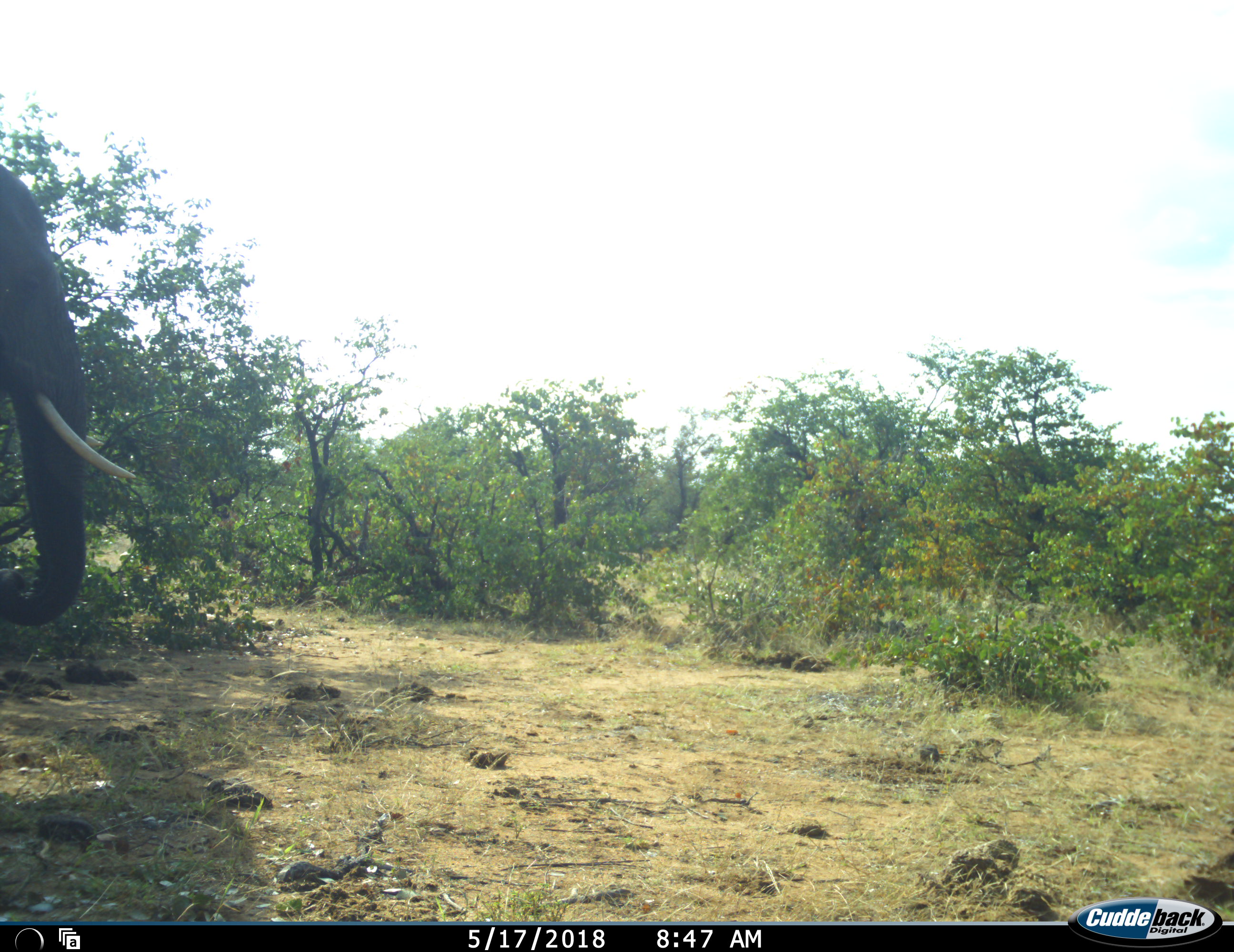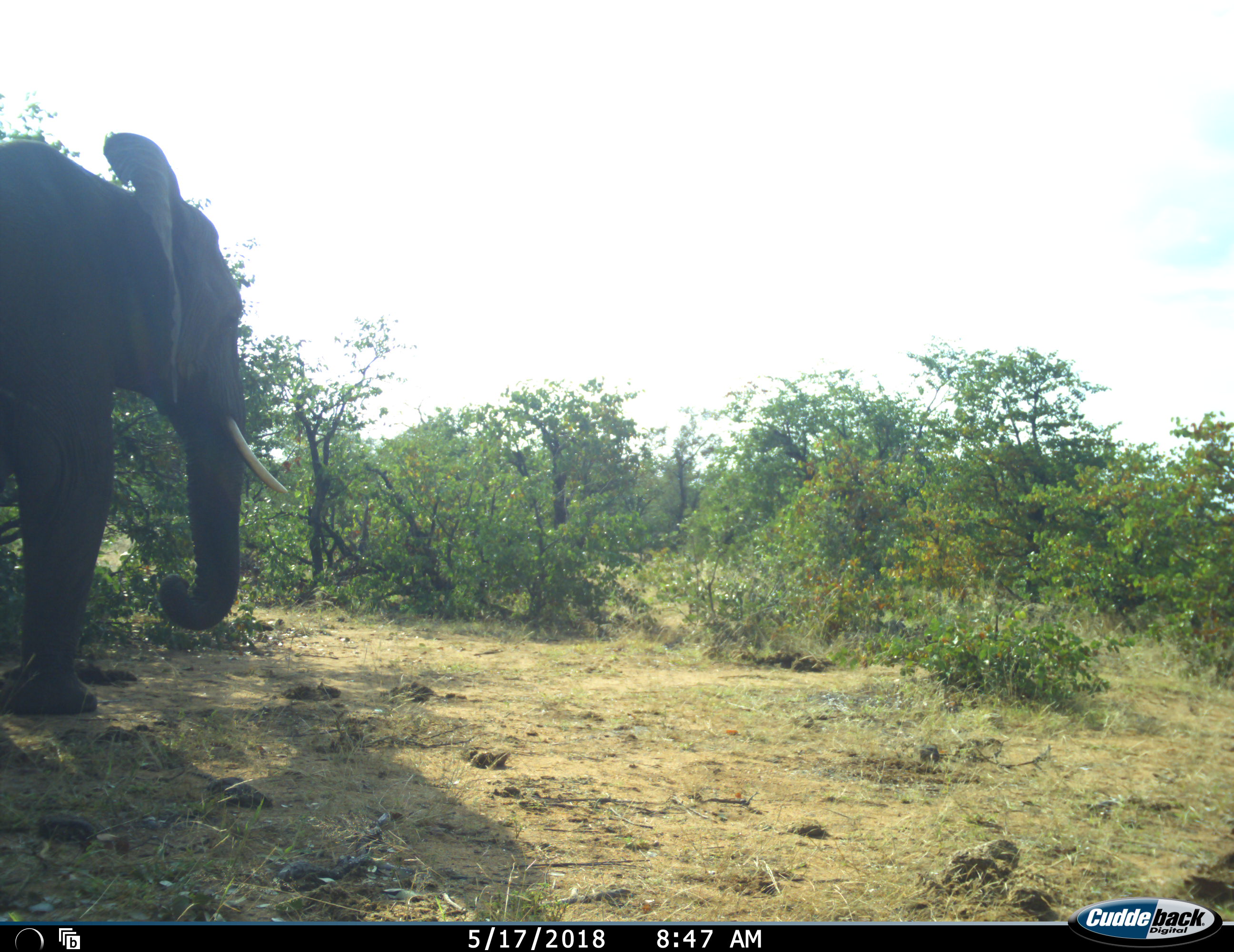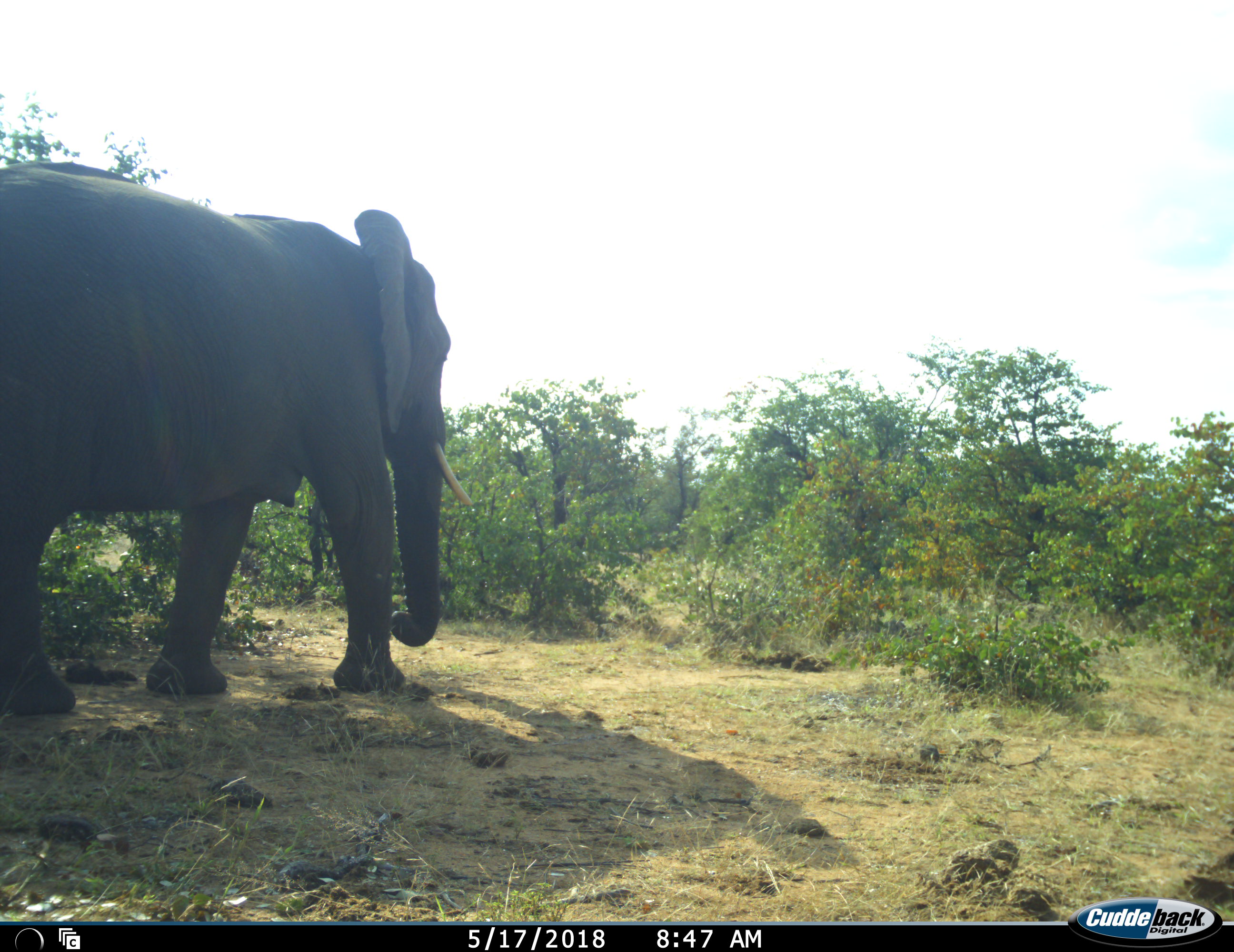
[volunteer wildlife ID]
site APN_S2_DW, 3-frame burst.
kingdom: Animalia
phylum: Chordata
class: Mammalia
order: Proboscidea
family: Elephantidae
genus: Loxodonta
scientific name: Loxodonta africana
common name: african bush elephant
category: elephant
Elephant (african bush elephant) (Loxodonta africana), count 1. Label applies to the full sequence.